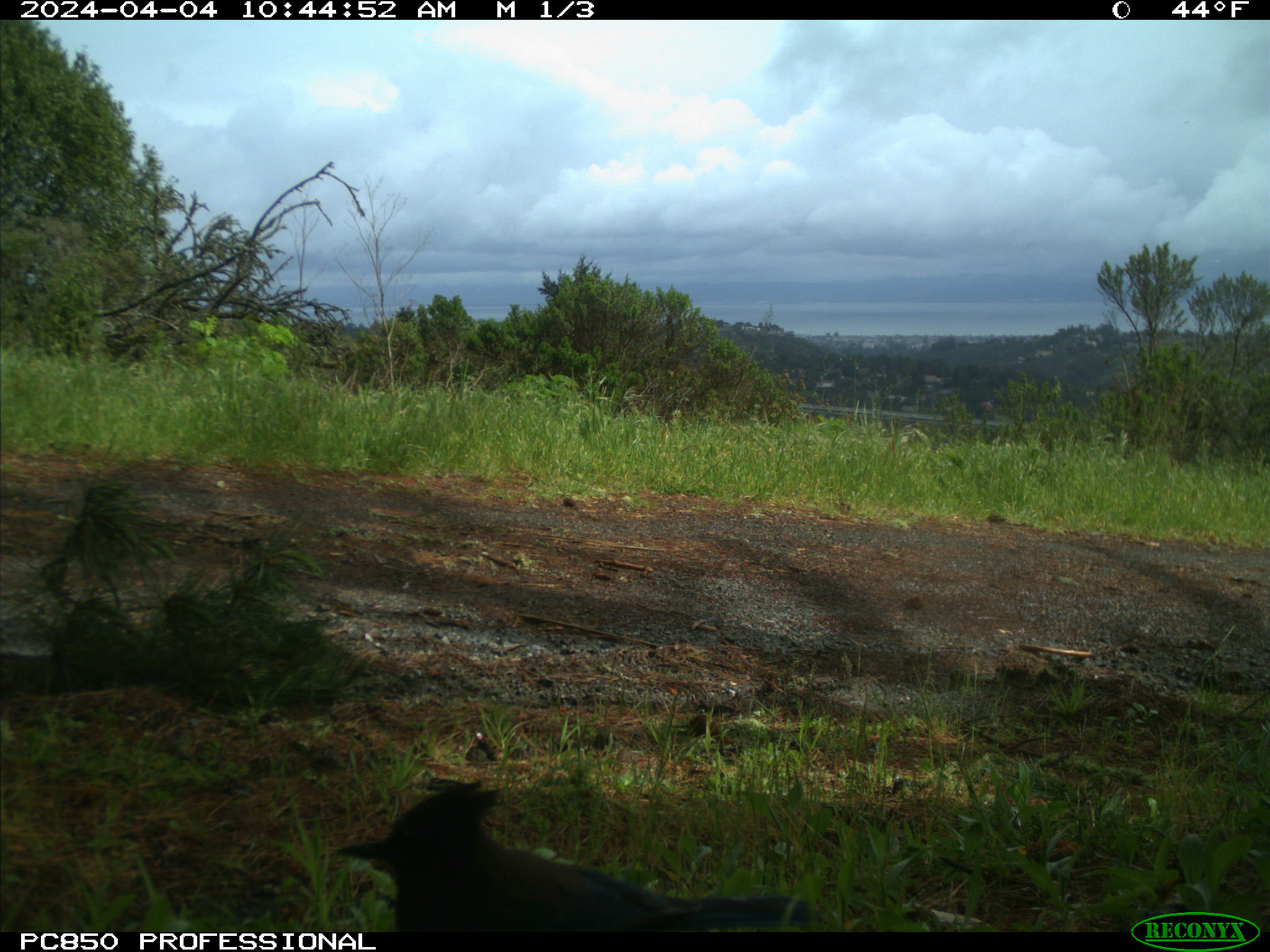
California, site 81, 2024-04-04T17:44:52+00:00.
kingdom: Animalia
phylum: Chordata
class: Aves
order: Passeriformes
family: Corvidae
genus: Cyanocitta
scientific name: Cyanocitta stelleri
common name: steller's jay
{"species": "steller's jay (Cyanocitta stelleri)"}